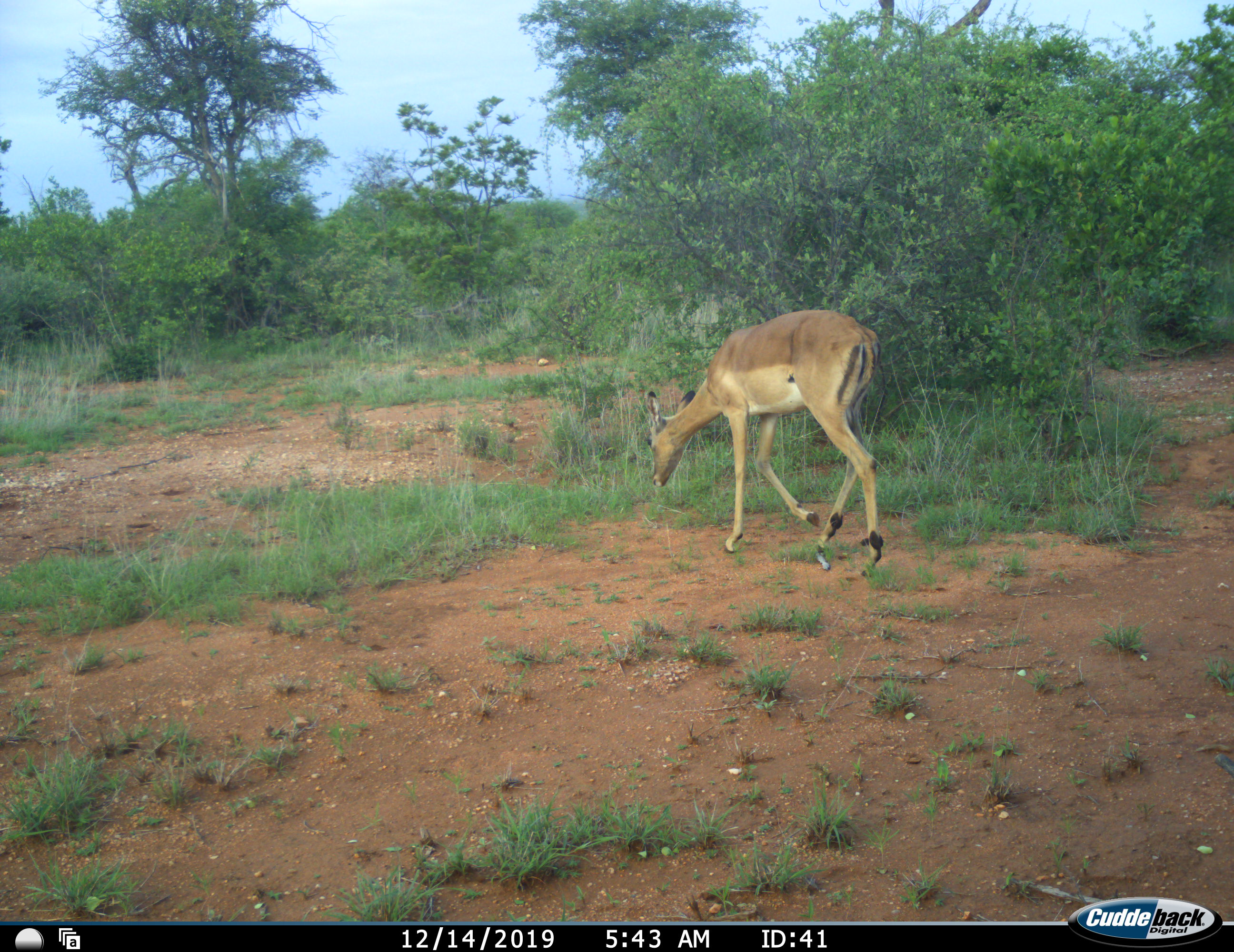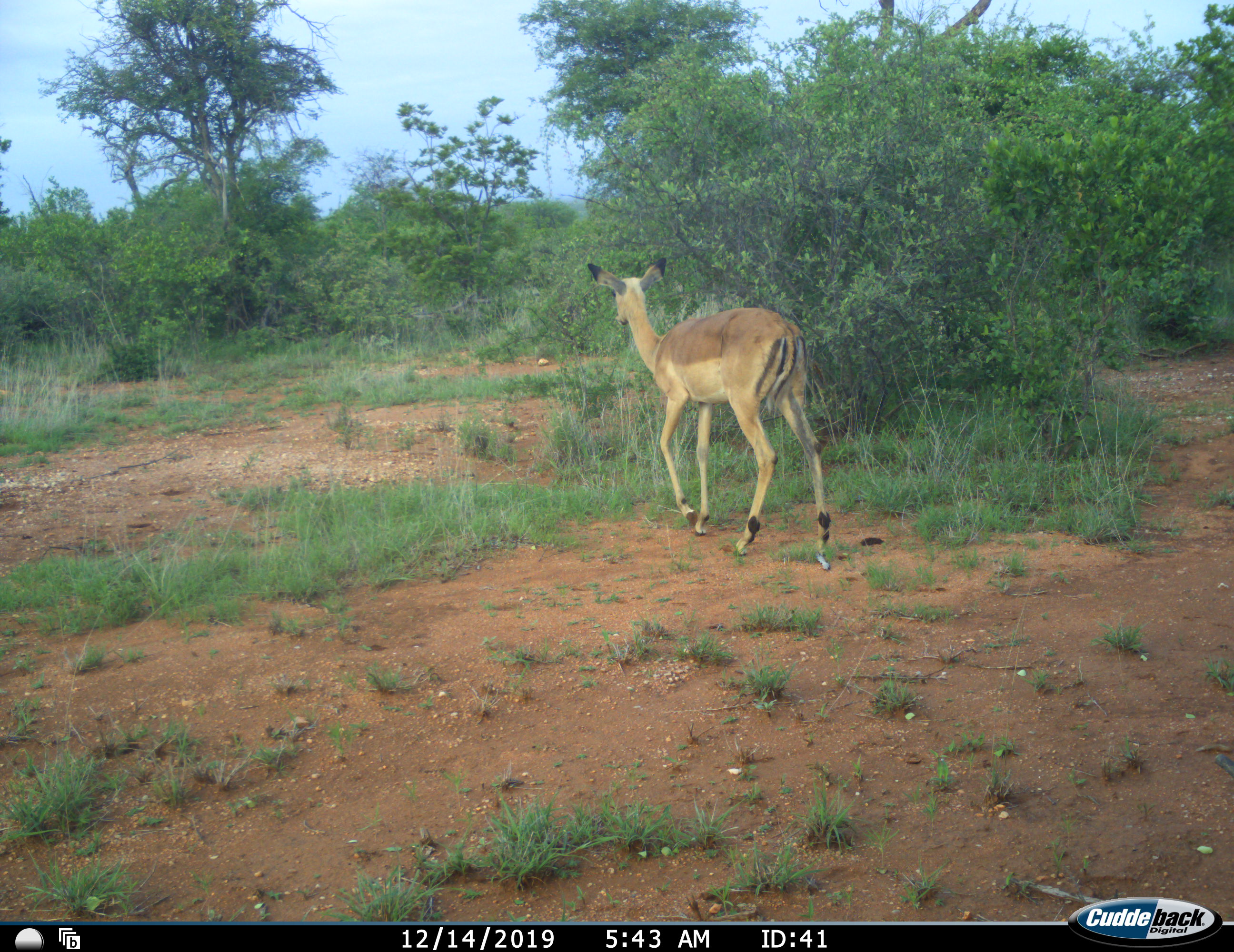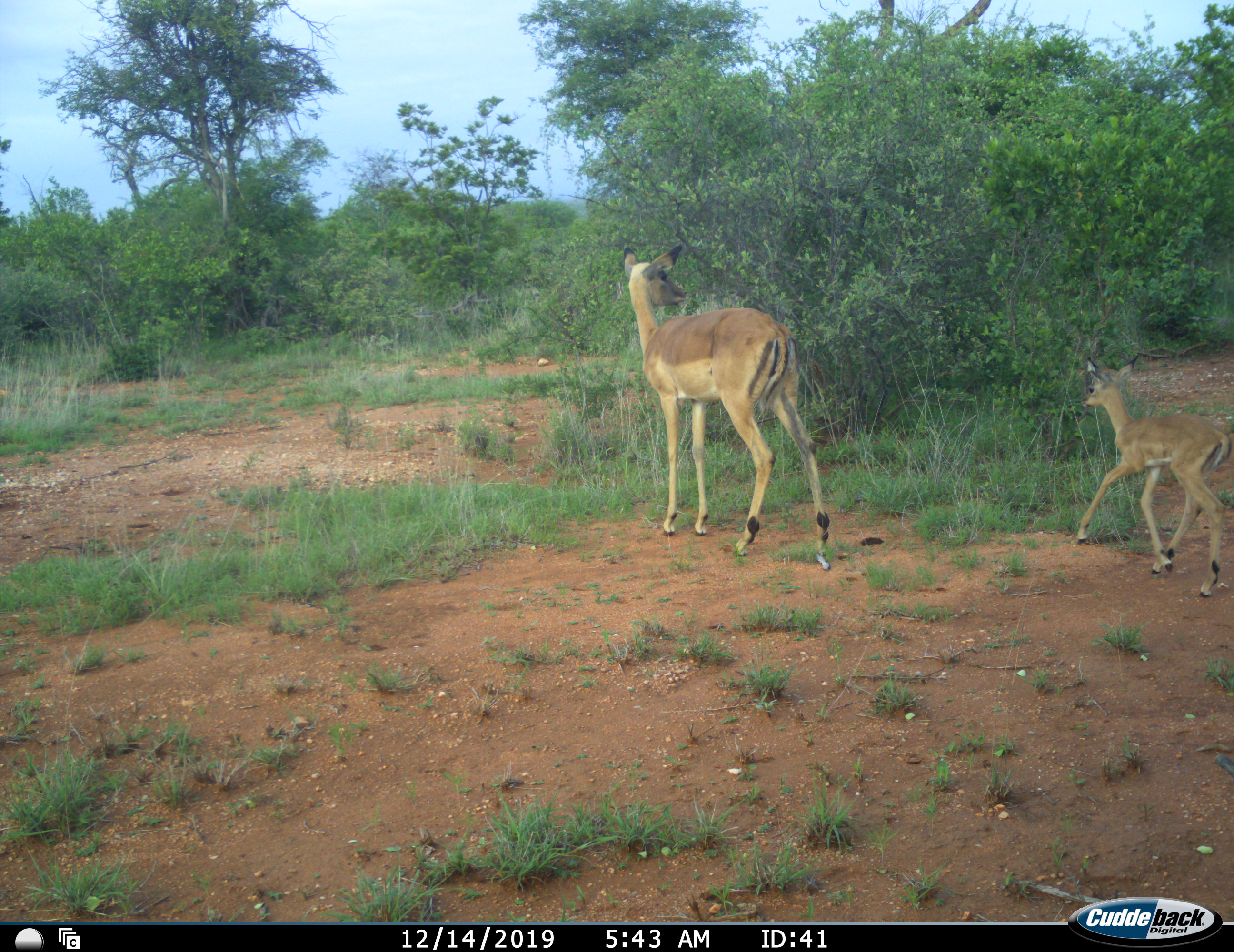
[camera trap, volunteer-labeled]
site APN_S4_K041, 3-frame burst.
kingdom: Animalia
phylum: Chordata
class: Mammalia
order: Artiodactyla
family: Bovidae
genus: Aepyceros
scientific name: Aepyceros melampus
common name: impala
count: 2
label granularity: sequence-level